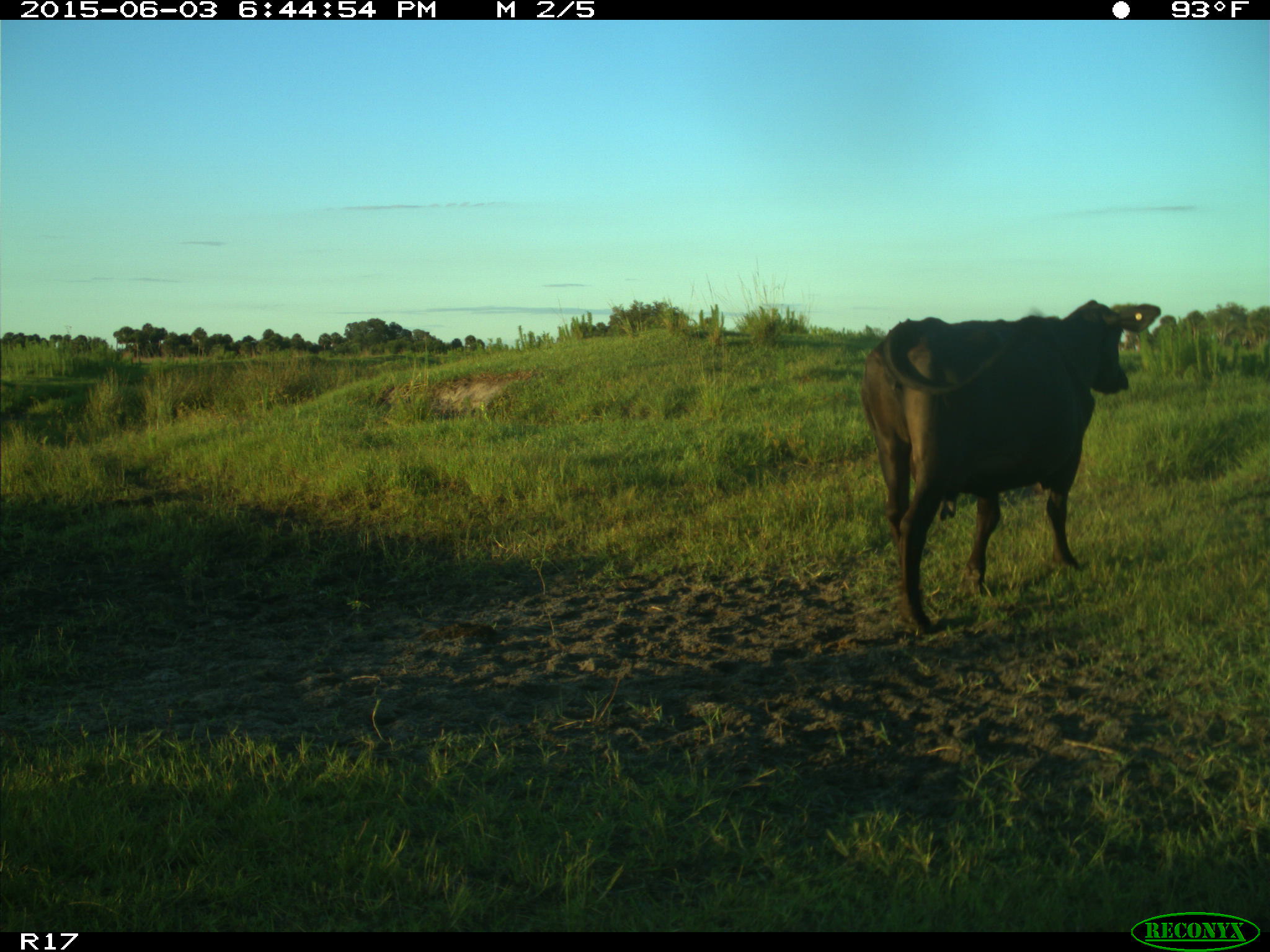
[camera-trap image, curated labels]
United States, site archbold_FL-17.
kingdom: Animalia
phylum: Chordata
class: Mammalia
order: Artiodactyla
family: Bovidae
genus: Bos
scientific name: Bos taurus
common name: domestic cow